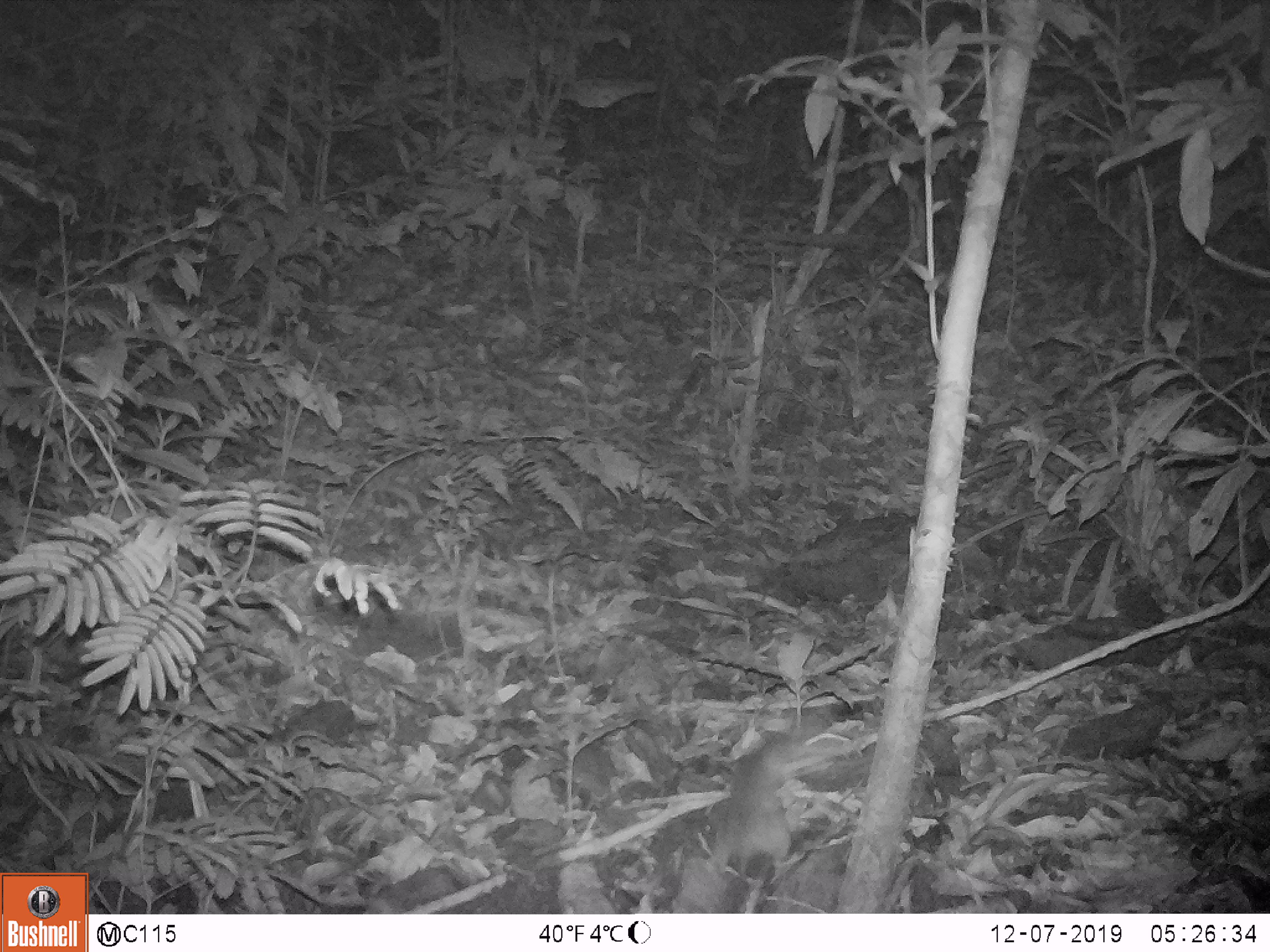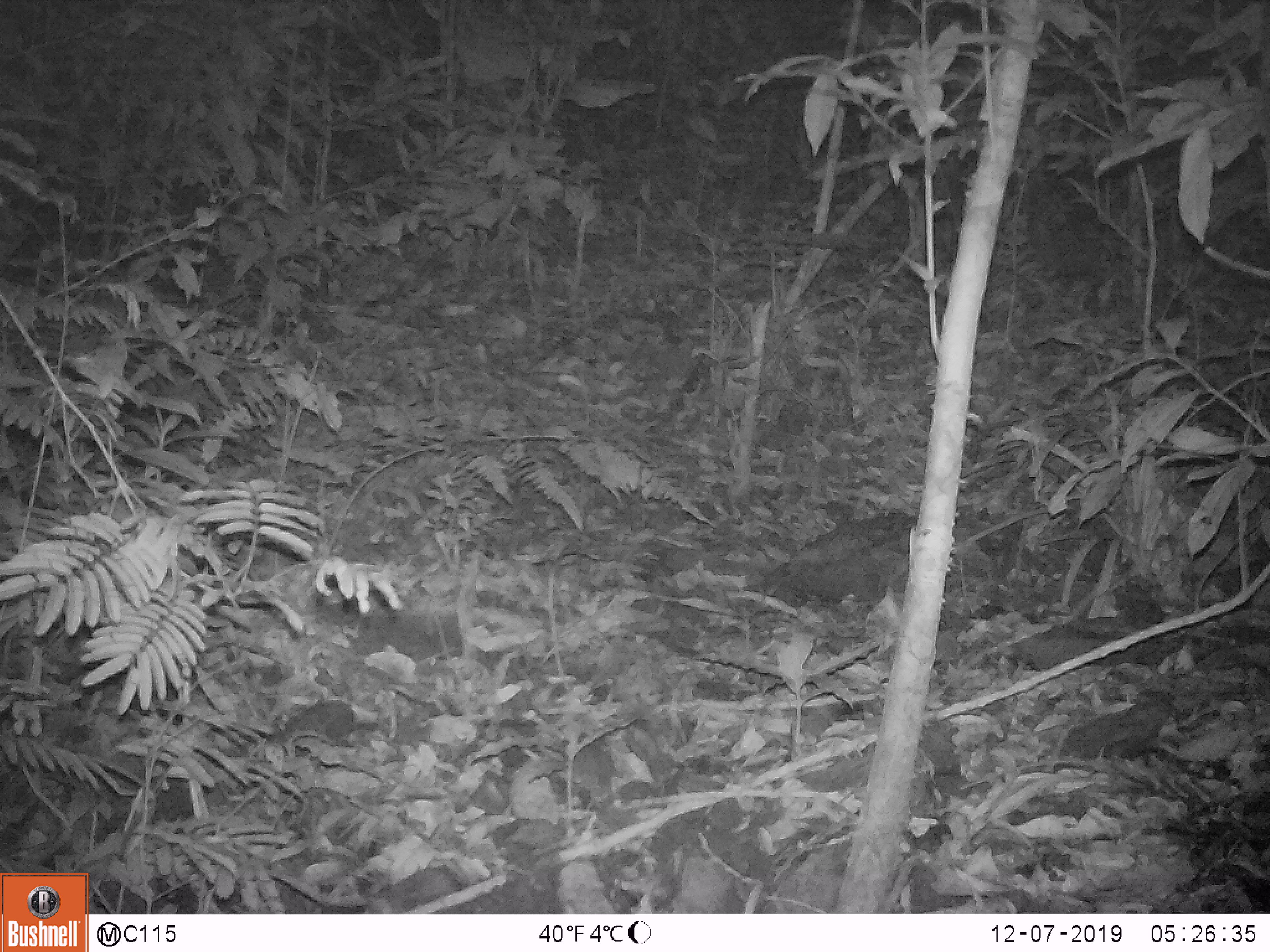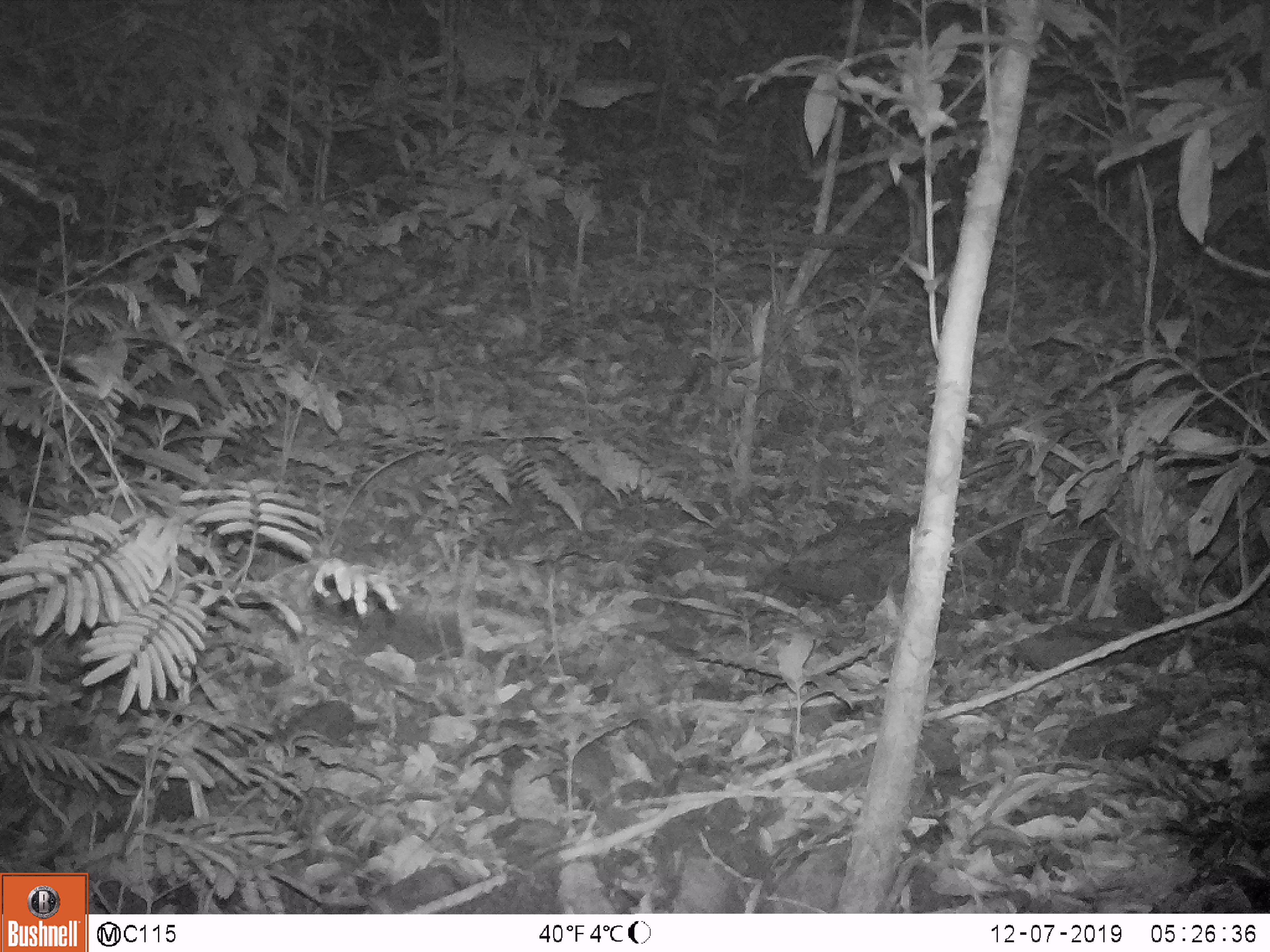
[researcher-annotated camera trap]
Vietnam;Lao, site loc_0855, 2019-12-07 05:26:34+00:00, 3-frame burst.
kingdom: Animalia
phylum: Chordata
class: Mammalia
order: Rodentia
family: Muridae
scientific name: Muridae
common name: old-world mice and rats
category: unidentified murid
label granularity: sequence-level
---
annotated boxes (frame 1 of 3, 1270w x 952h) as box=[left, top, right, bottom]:
unidentified murid: box=[708, 723, 839, 877]